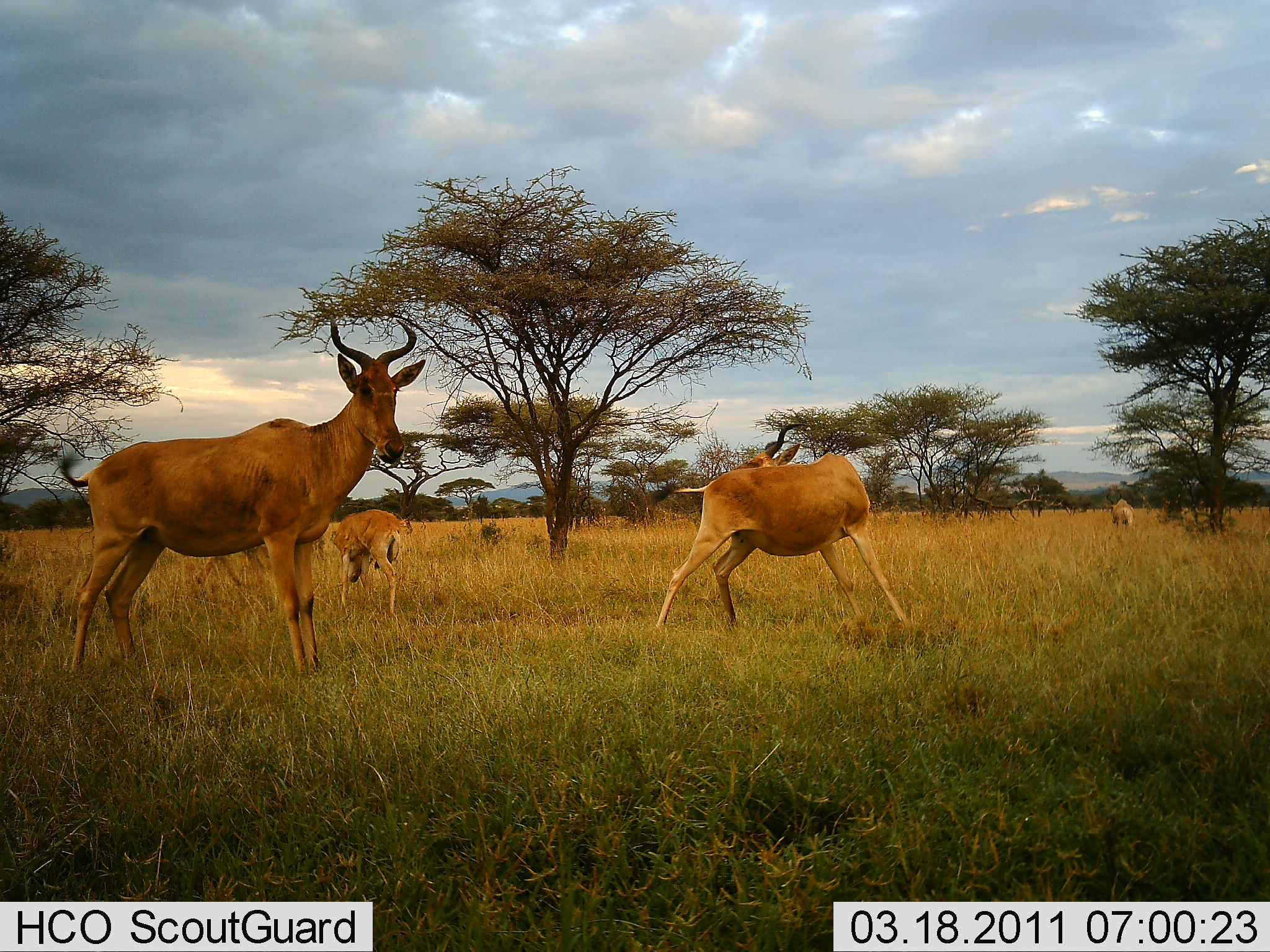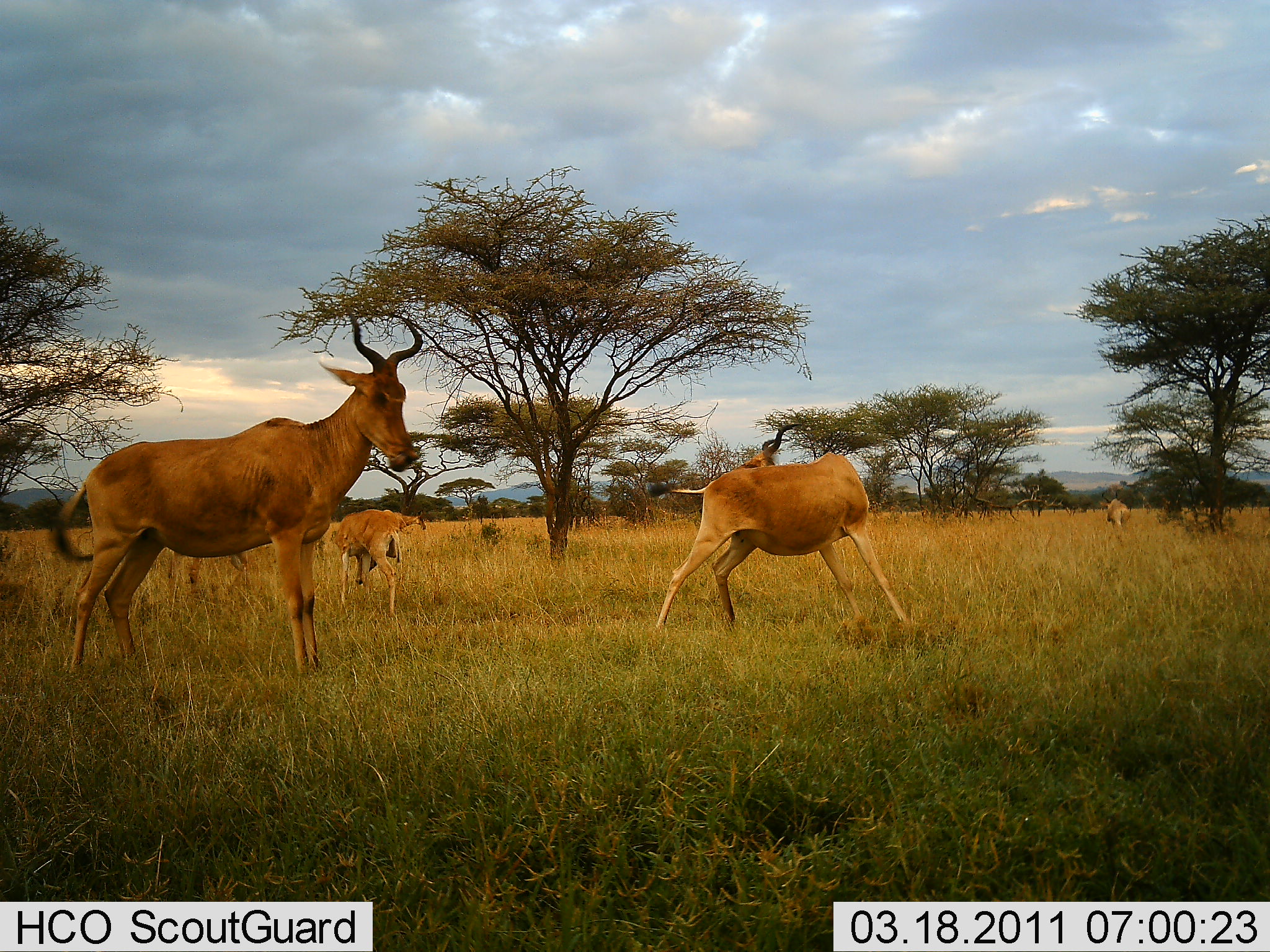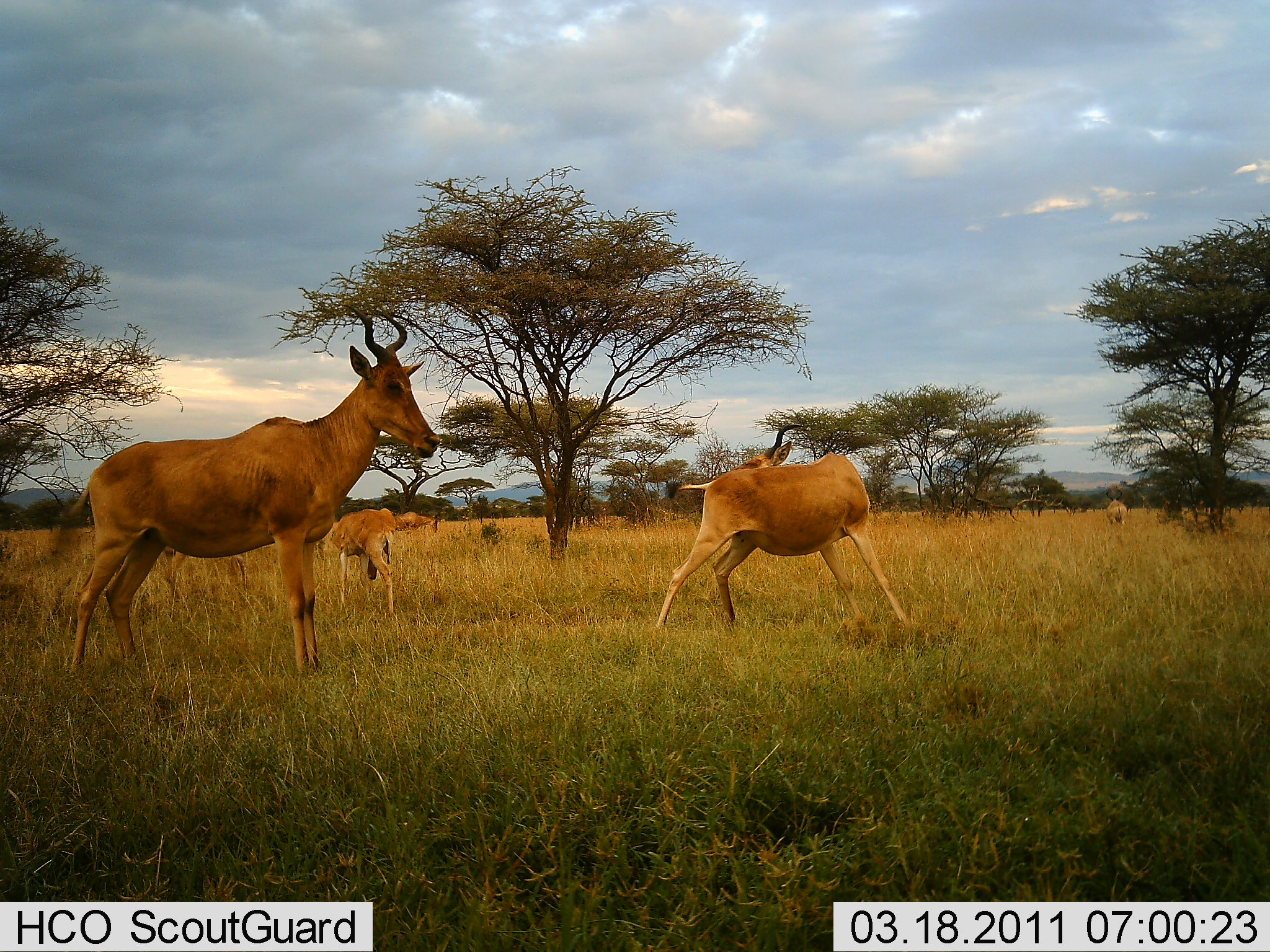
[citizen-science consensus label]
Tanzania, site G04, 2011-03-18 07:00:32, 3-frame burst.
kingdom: Animalia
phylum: Chordata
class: Mammalia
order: Artiodactyla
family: Bovidae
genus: Alcelaphus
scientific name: Alcelaphus buselaphus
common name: hartebeest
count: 4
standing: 100%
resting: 15%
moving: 8%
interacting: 8%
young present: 15%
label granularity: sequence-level